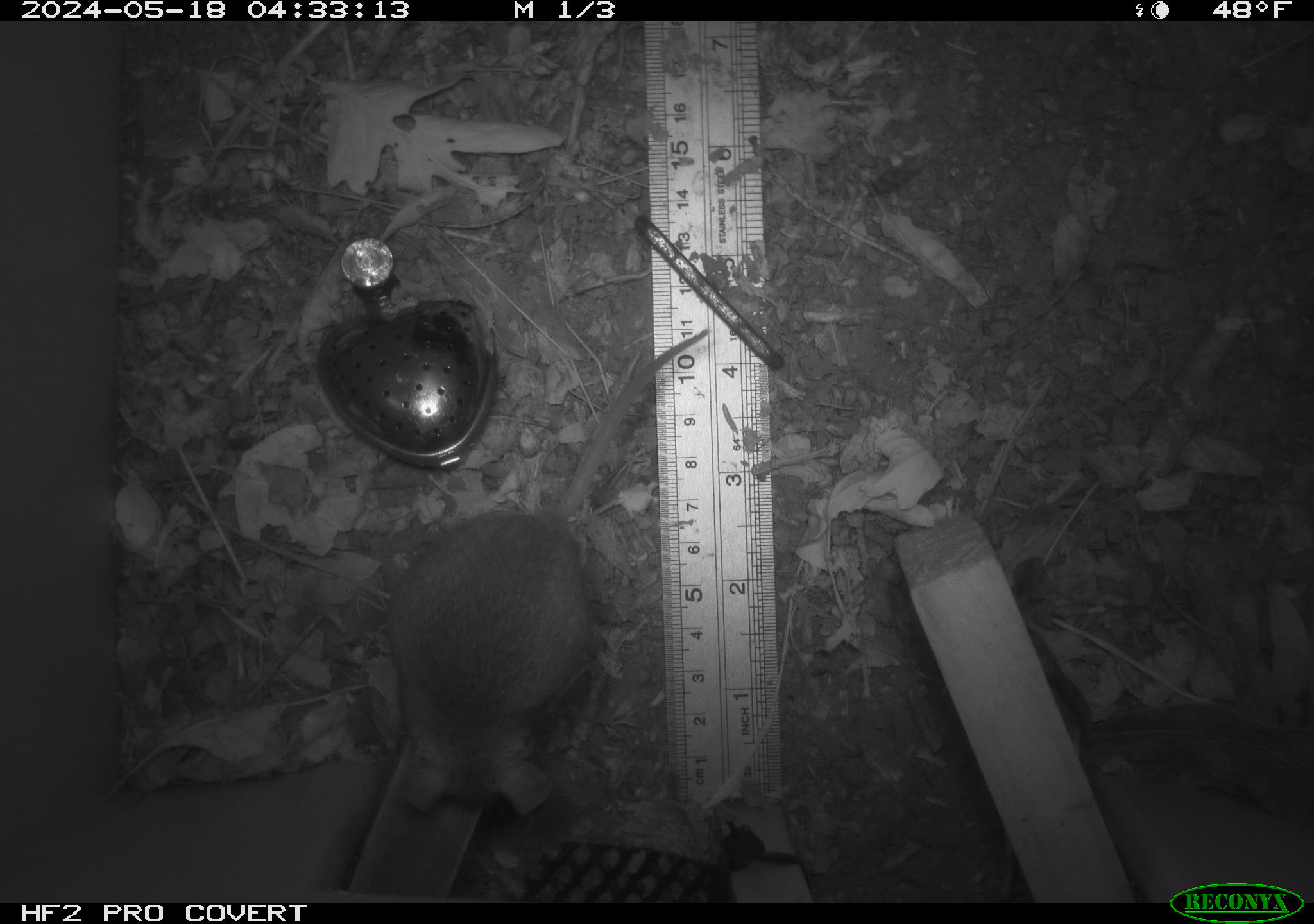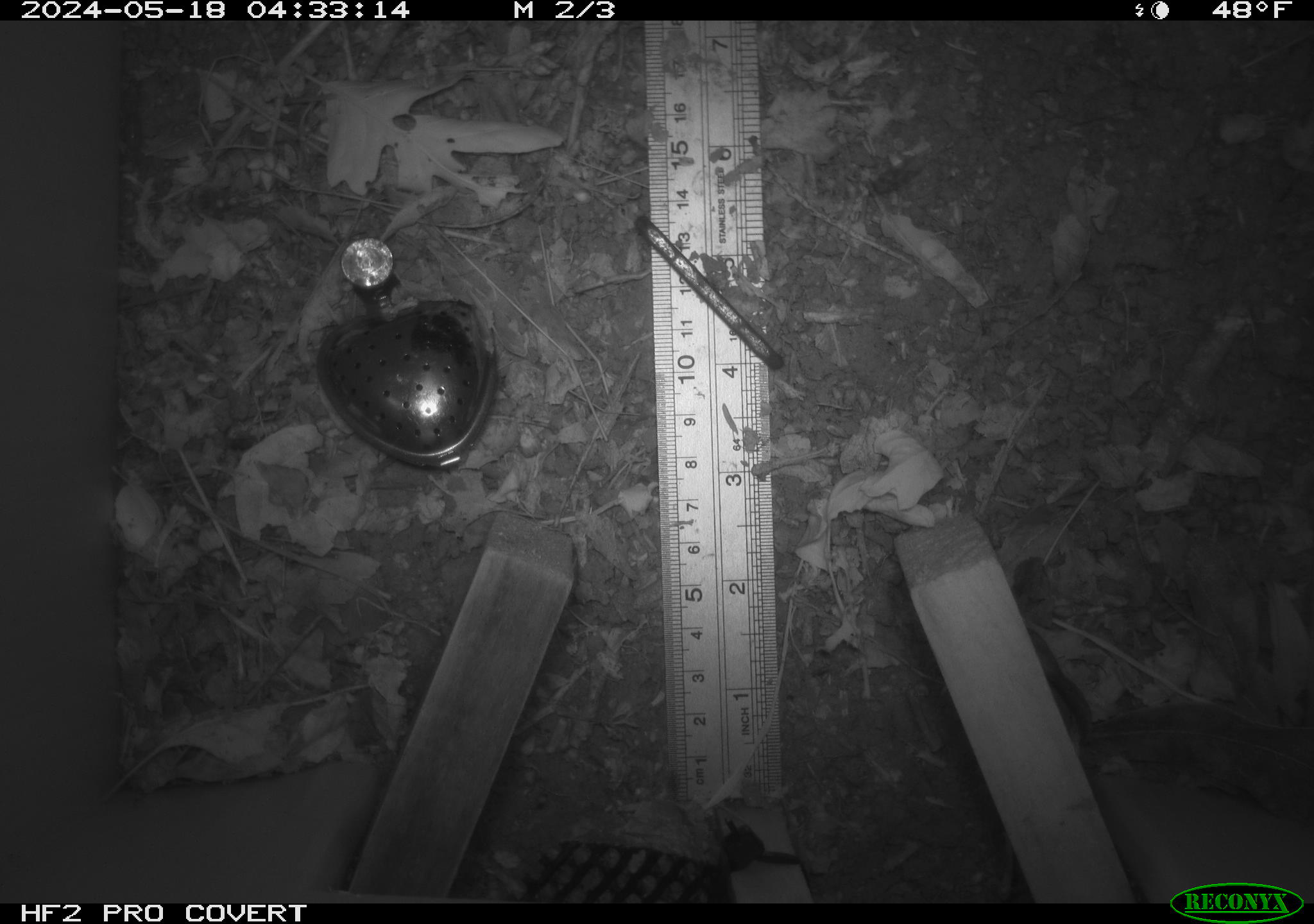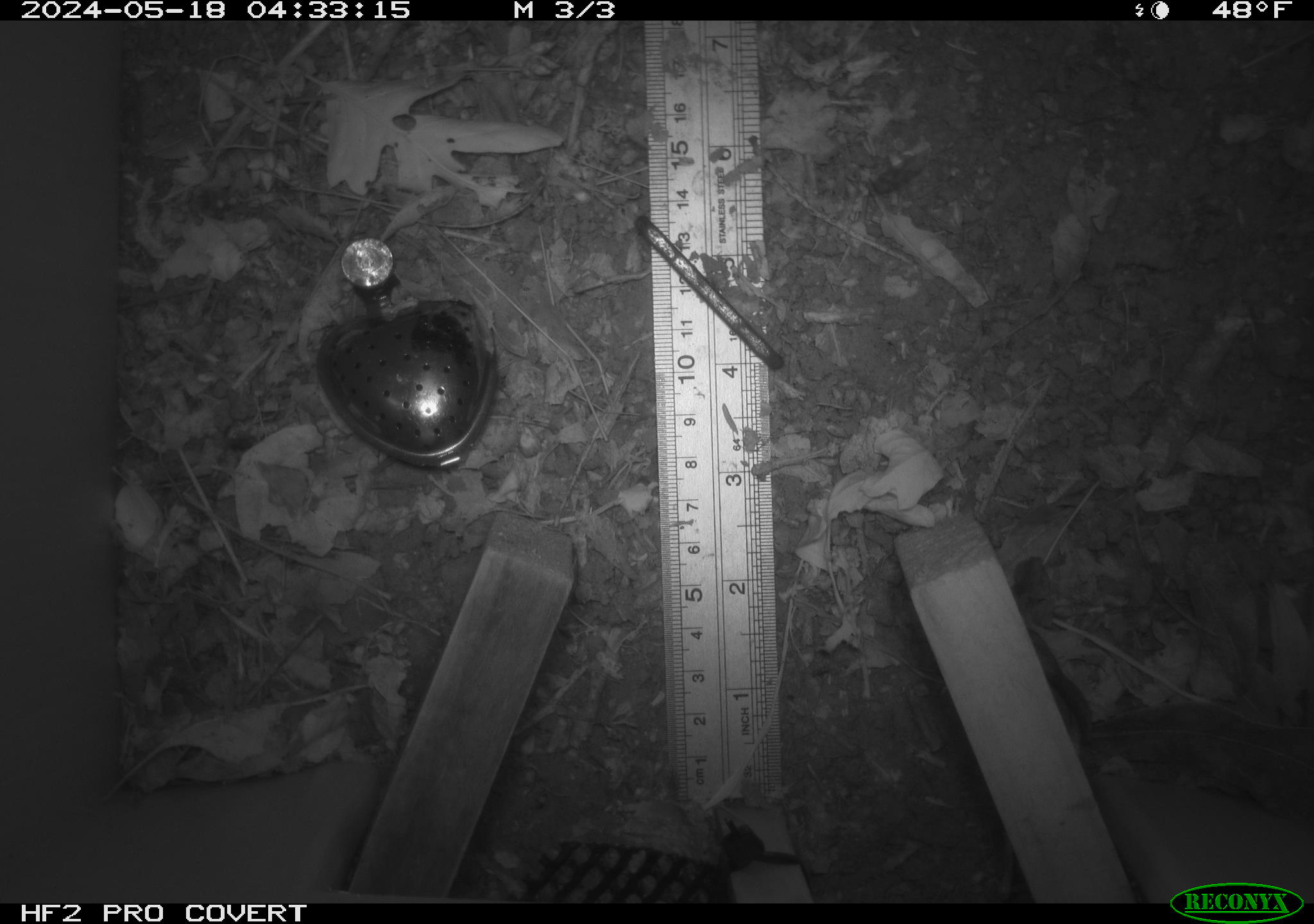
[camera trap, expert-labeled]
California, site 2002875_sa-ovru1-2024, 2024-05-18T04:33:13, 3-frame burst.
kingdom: Animalia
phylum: Chordata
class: Mammalia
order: Rodentia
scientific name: Rodentia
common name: rodent